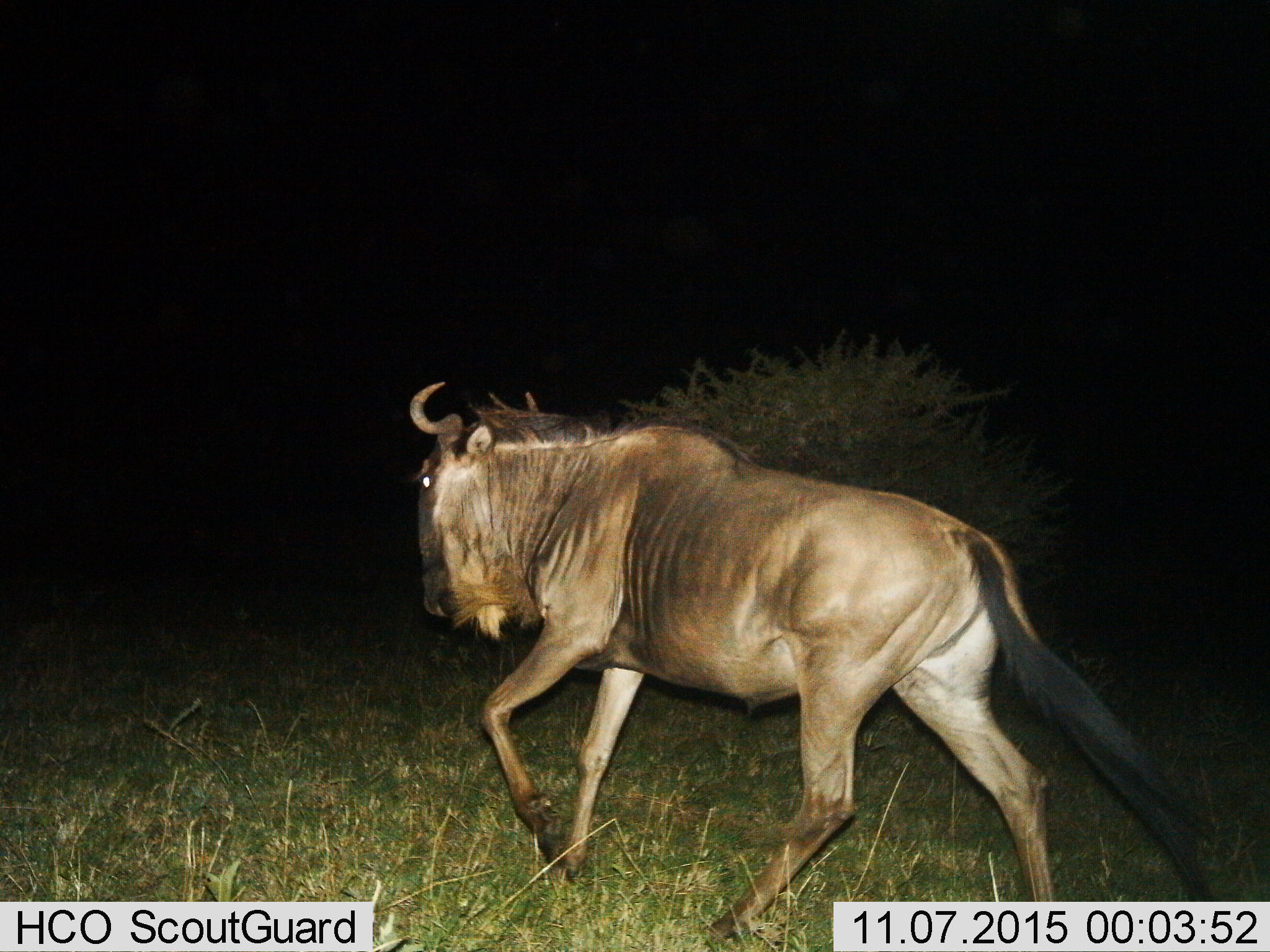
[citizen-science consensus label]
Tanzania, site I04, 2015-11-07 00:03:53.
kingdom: Animalia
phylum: Chordata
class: Mammalia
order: Artiodactyla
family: Bovidae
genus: Connochaetes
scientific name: Connochaetes taurinus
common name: blue wildebeest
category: wildebeest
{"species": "wildebeest (blue wildebeest) (Connochaetes taurinus)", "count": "1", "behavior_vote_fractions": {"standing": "0%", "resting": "0%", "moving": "100%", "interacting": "0%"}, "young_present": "0%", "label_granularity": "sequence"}